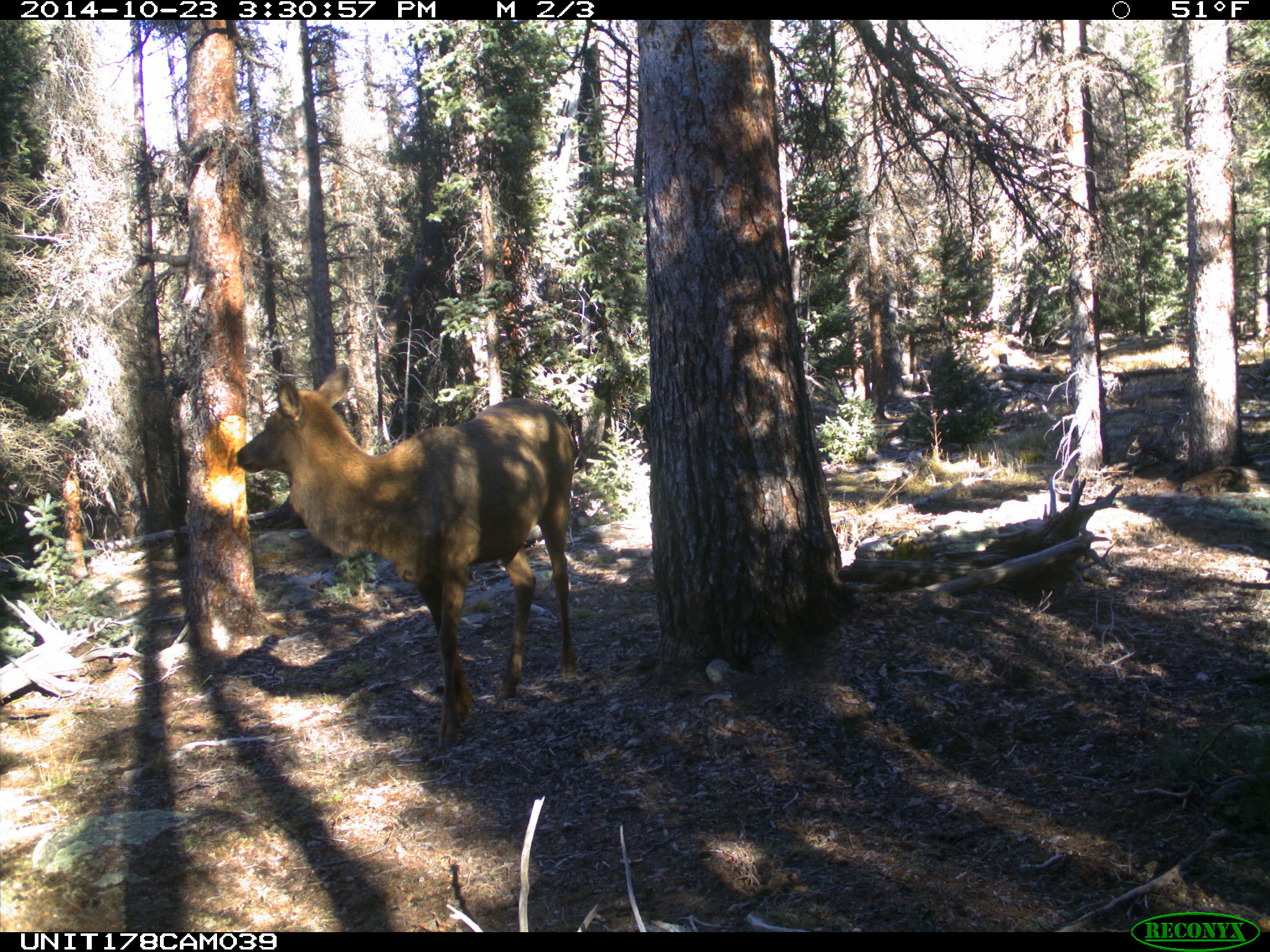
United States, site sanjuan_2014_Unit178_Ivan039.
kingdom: Animalia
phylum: Chordata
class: Mammalia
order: Artiodactyla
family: Cervidae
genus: Cervus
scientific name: Cervus elaphus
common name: red deer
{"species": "Cervus elaphus (red deer)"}